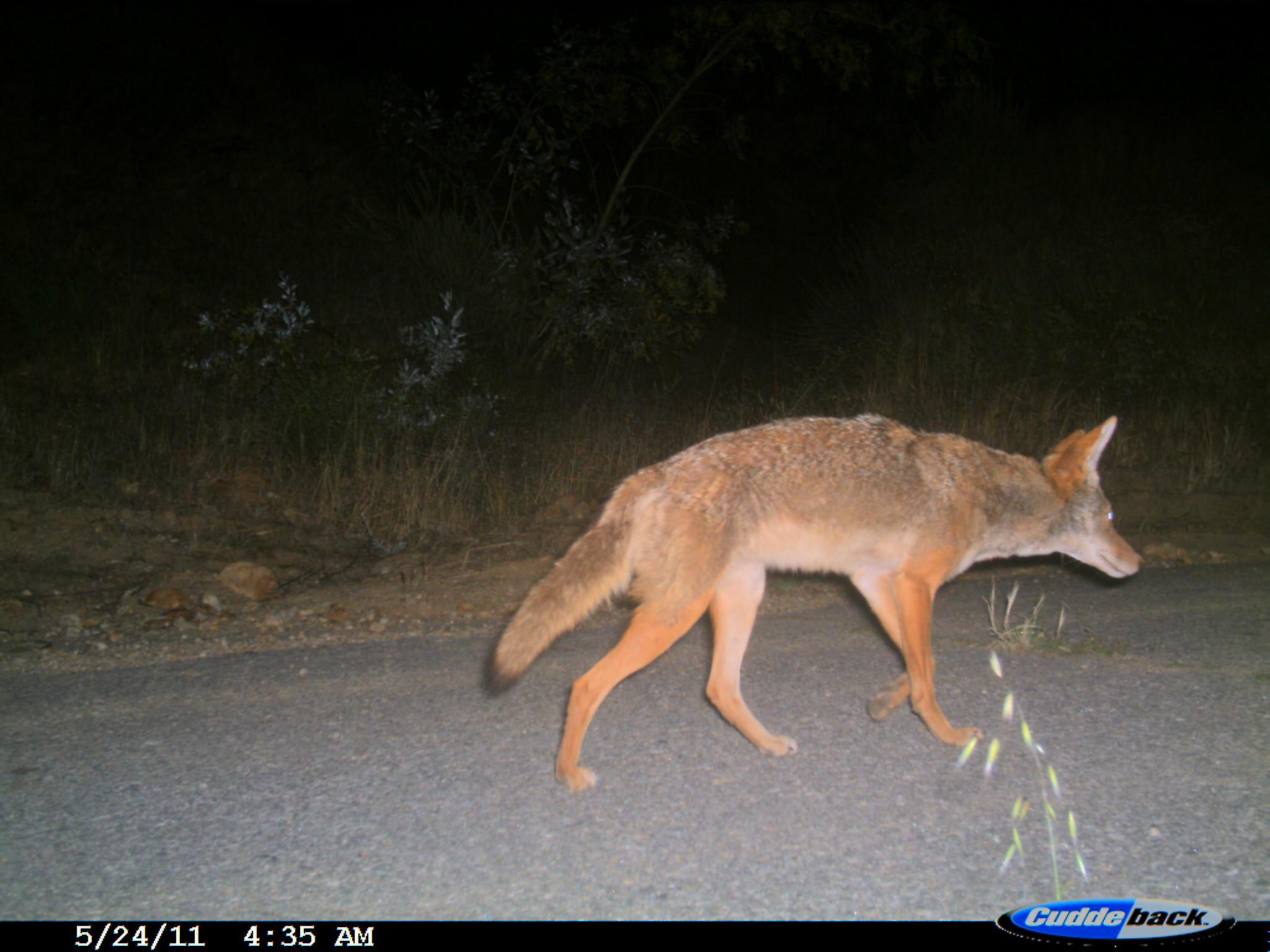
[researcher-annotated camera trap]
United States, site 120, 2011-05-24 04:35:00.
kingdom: Animalia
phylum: Chordata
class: Mammalia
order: Carnivora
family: Canidae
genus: Canis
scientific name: Canis latrans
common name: coyote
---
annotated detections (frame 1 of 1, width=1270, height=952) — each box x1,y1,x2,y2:
coyote: 438,397,1189,801